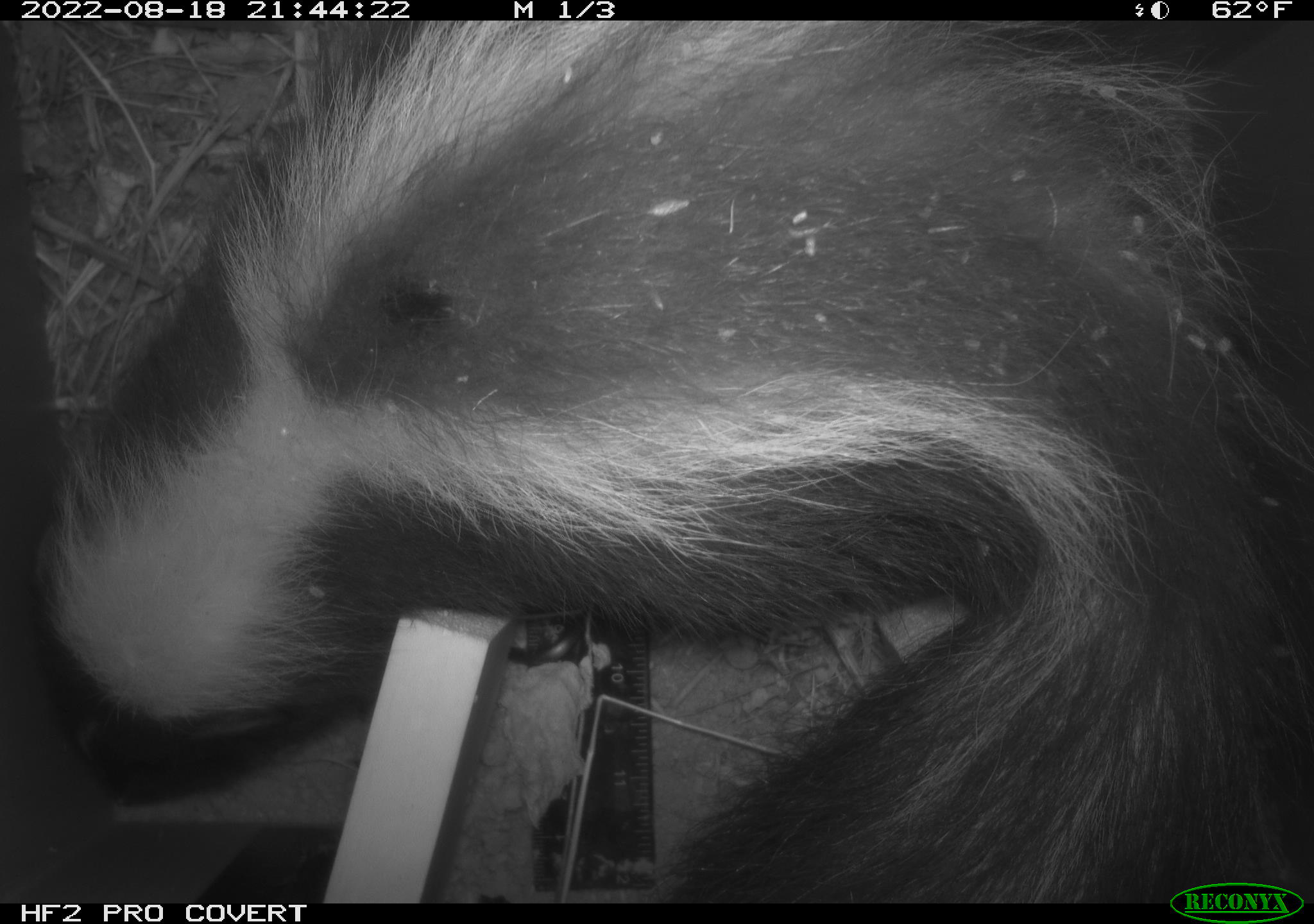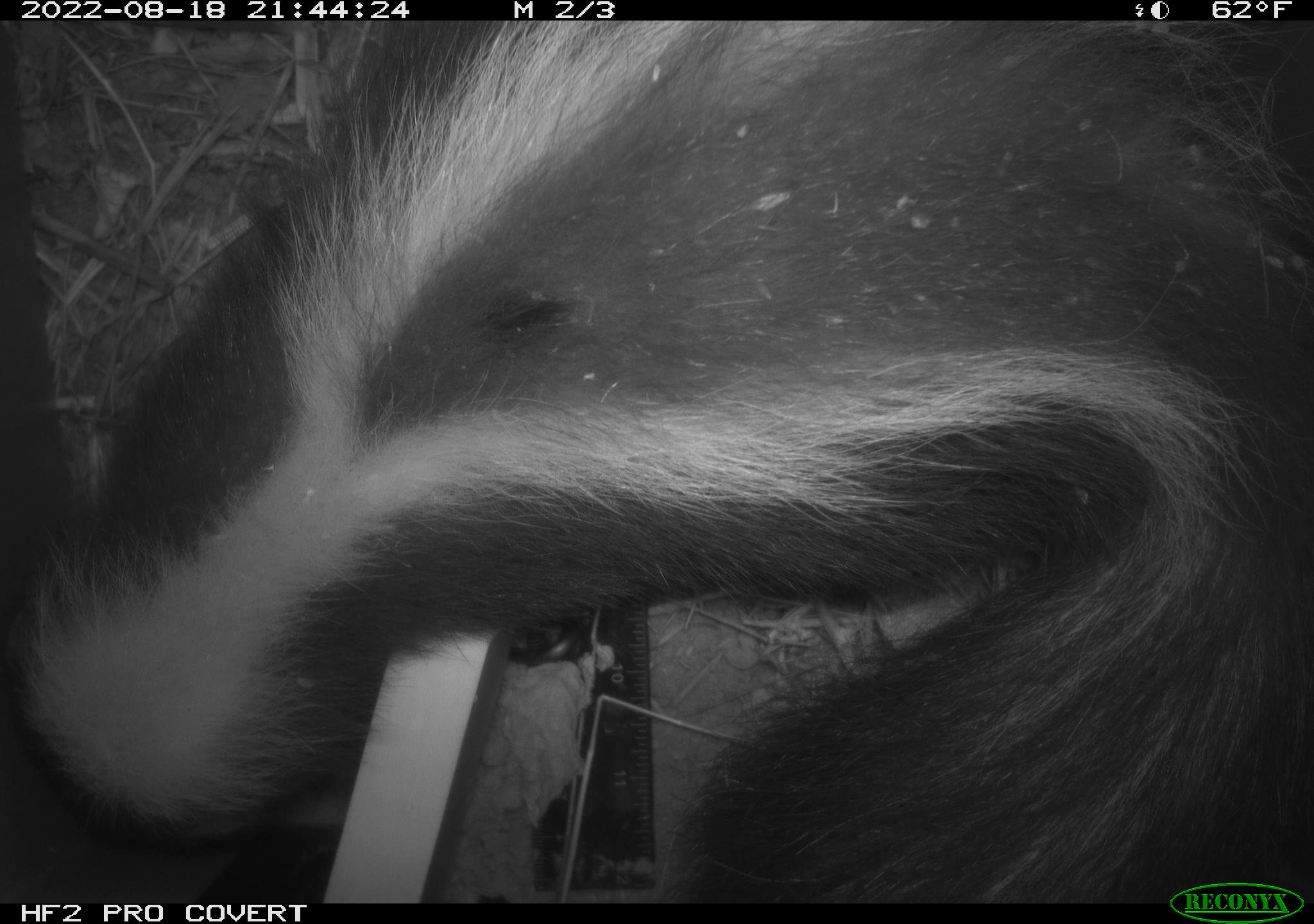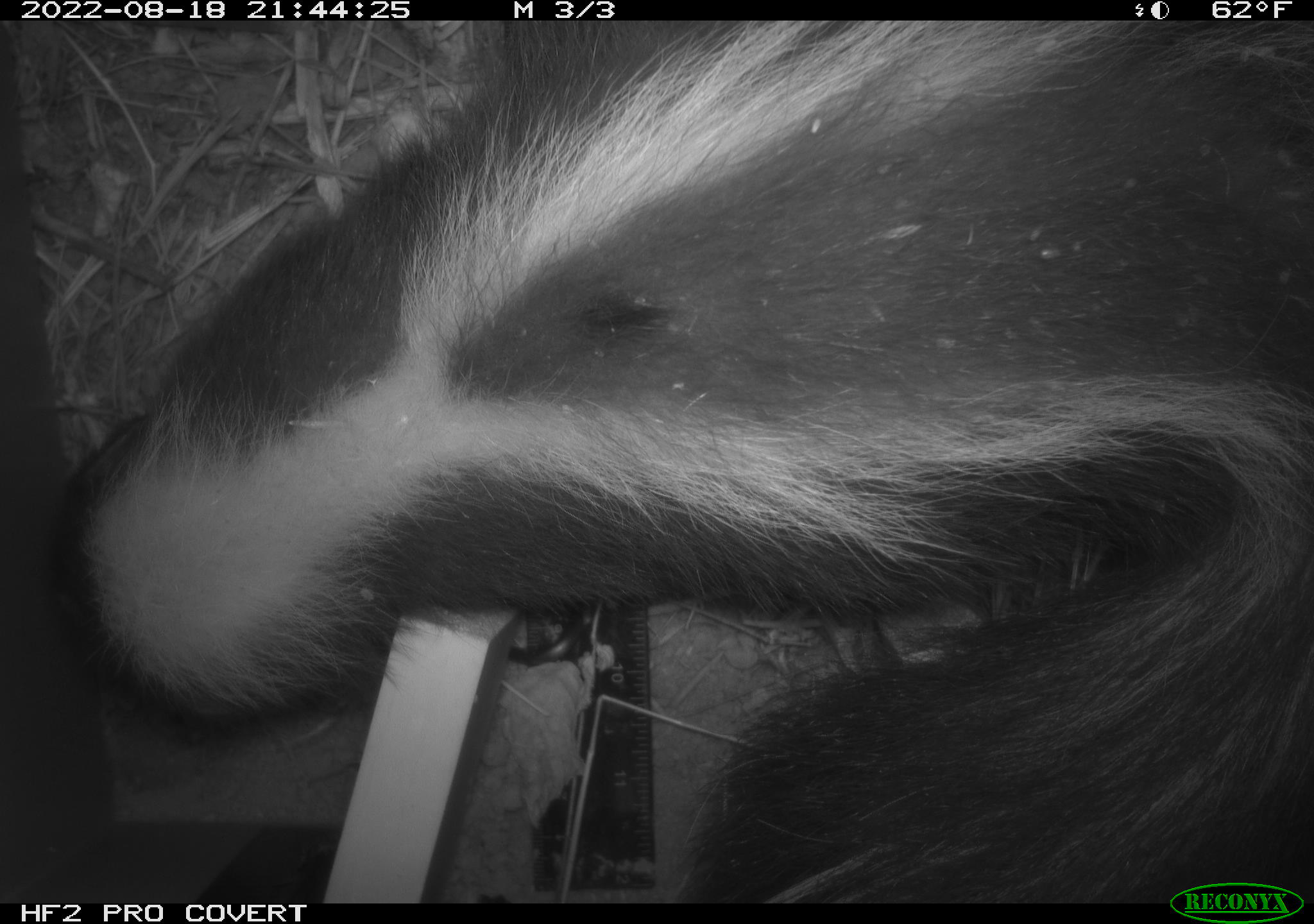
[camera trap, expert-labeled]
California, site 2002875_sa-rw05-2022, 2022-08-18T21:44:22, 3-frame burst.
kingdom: Animalia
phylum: Chordata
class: Mammalia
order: Carnivora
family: Mephitidae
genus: Mephitis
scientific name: Mephitis mephitis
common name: striped skunk